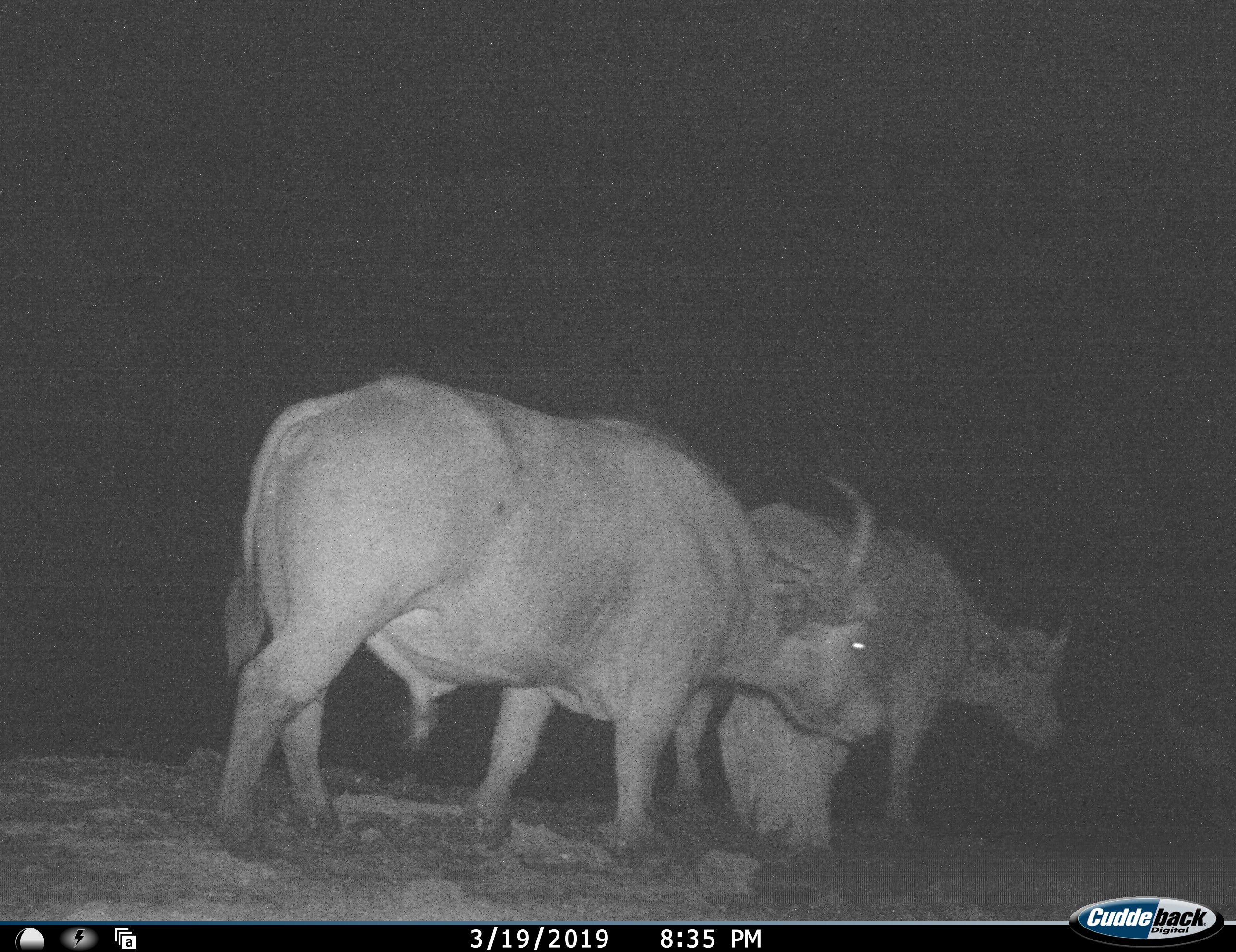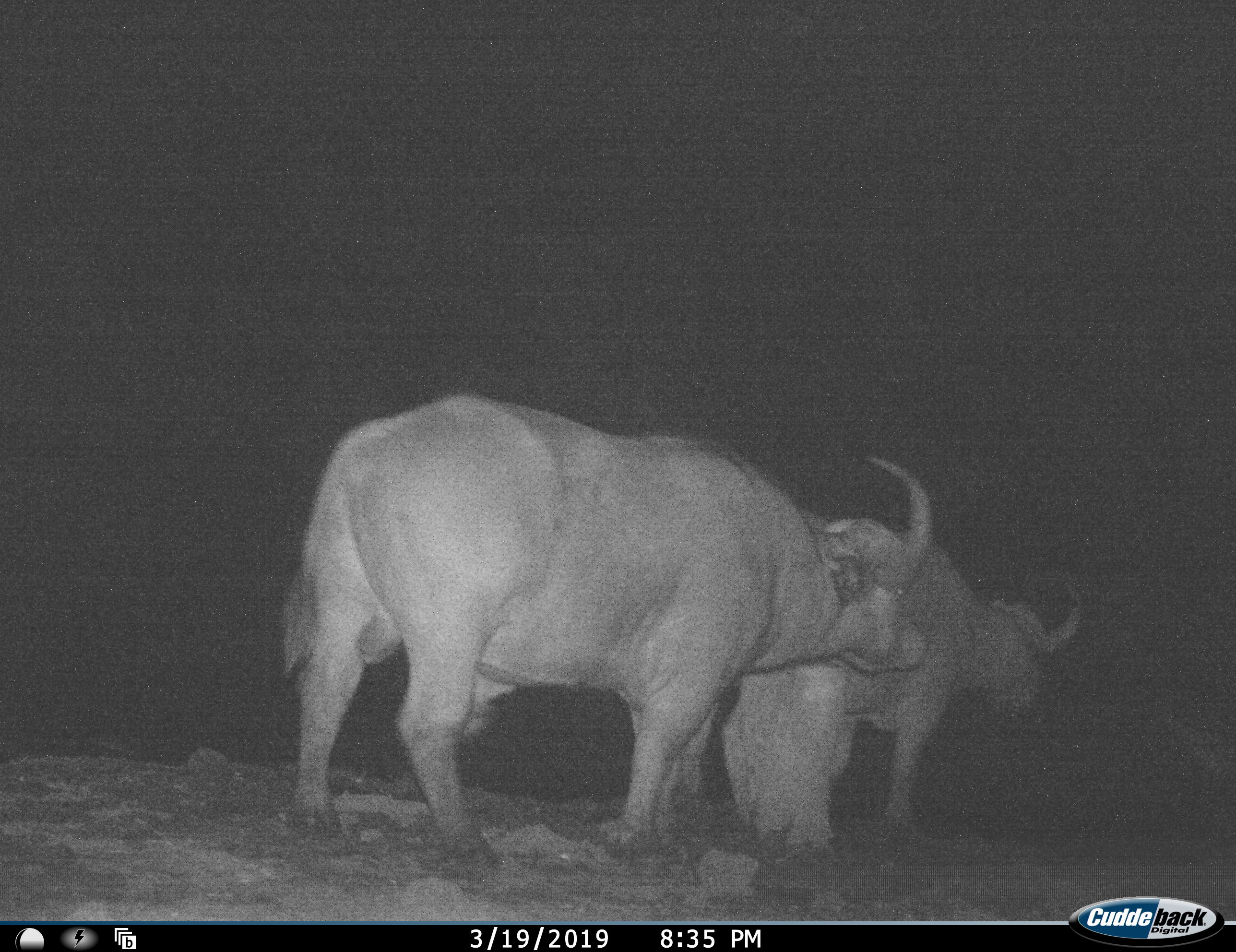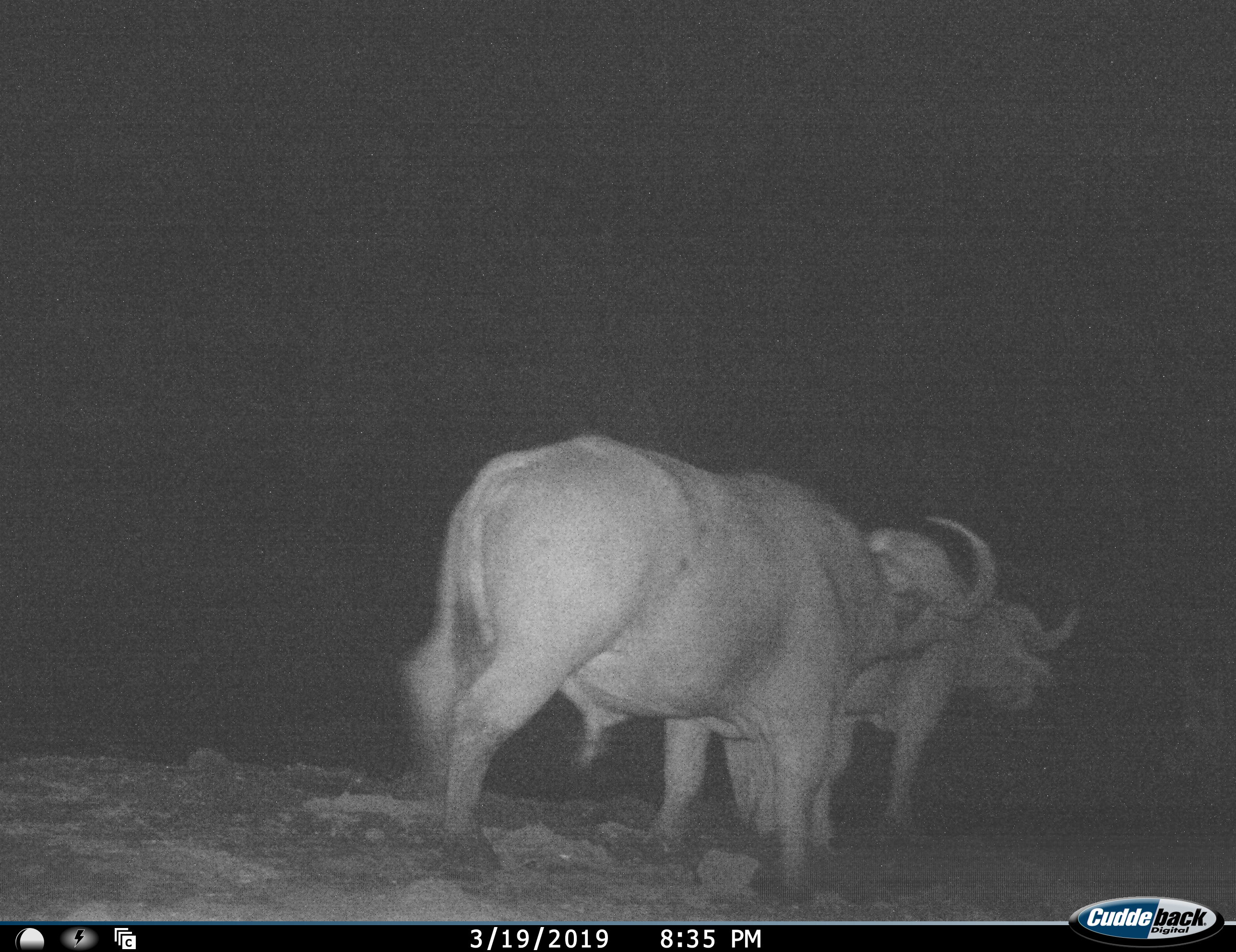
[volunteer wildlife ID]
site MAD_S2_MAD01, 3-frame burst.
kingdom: Animalia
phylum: Chordata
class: Mammalia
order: Artiodactyla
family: Bovidae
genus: Syncerus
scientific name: Syncerus caffer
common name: african buffalo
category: buffalo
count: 2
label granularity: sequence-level